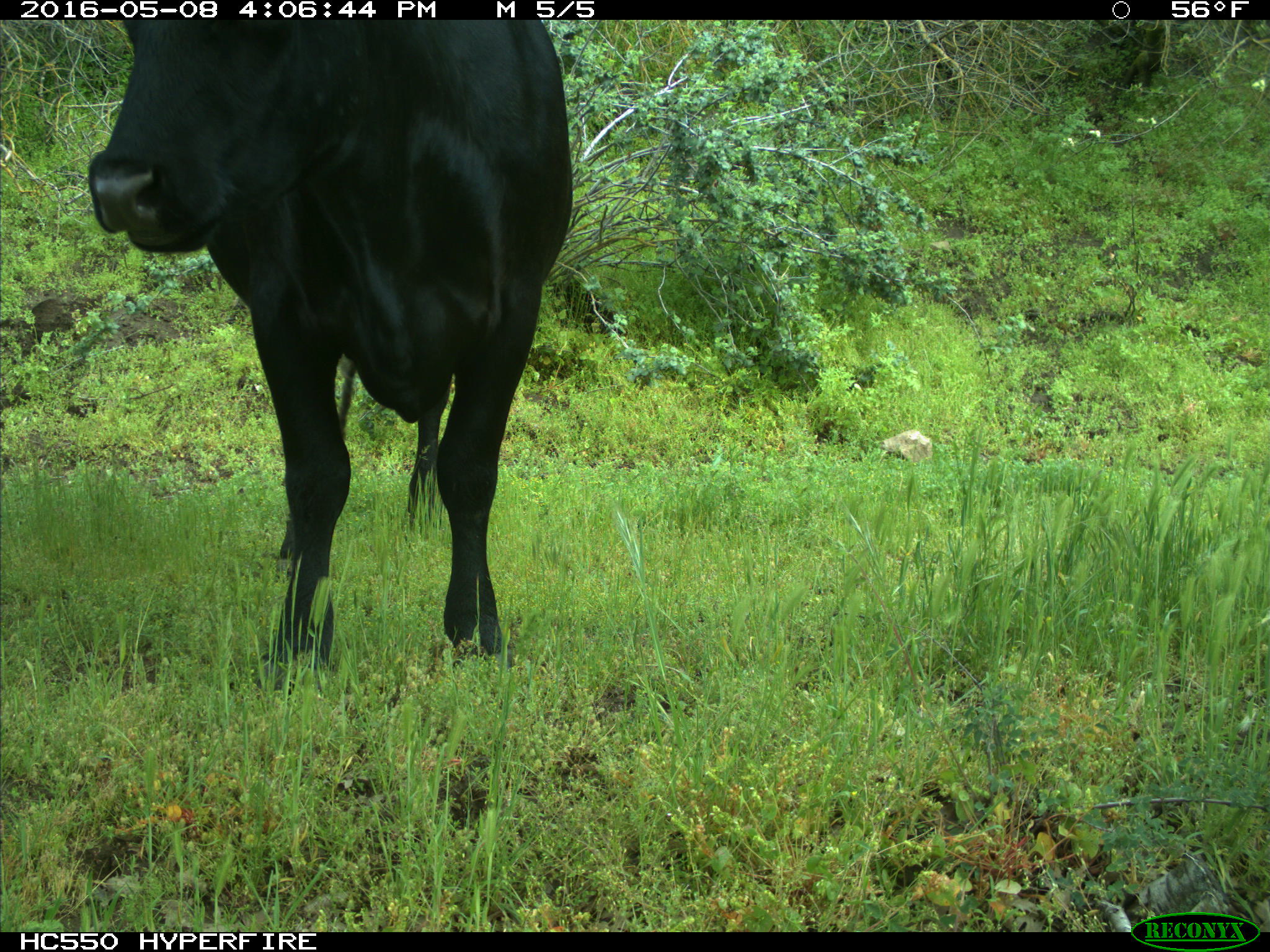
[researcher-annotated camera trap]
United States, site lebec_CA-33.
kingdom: Animalia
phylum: Chordata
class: Mammalia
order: Artiodactyla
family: Bovidae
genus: Bos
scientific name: Bos taurus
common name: domestic cow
Bos taurus (domestic cow).